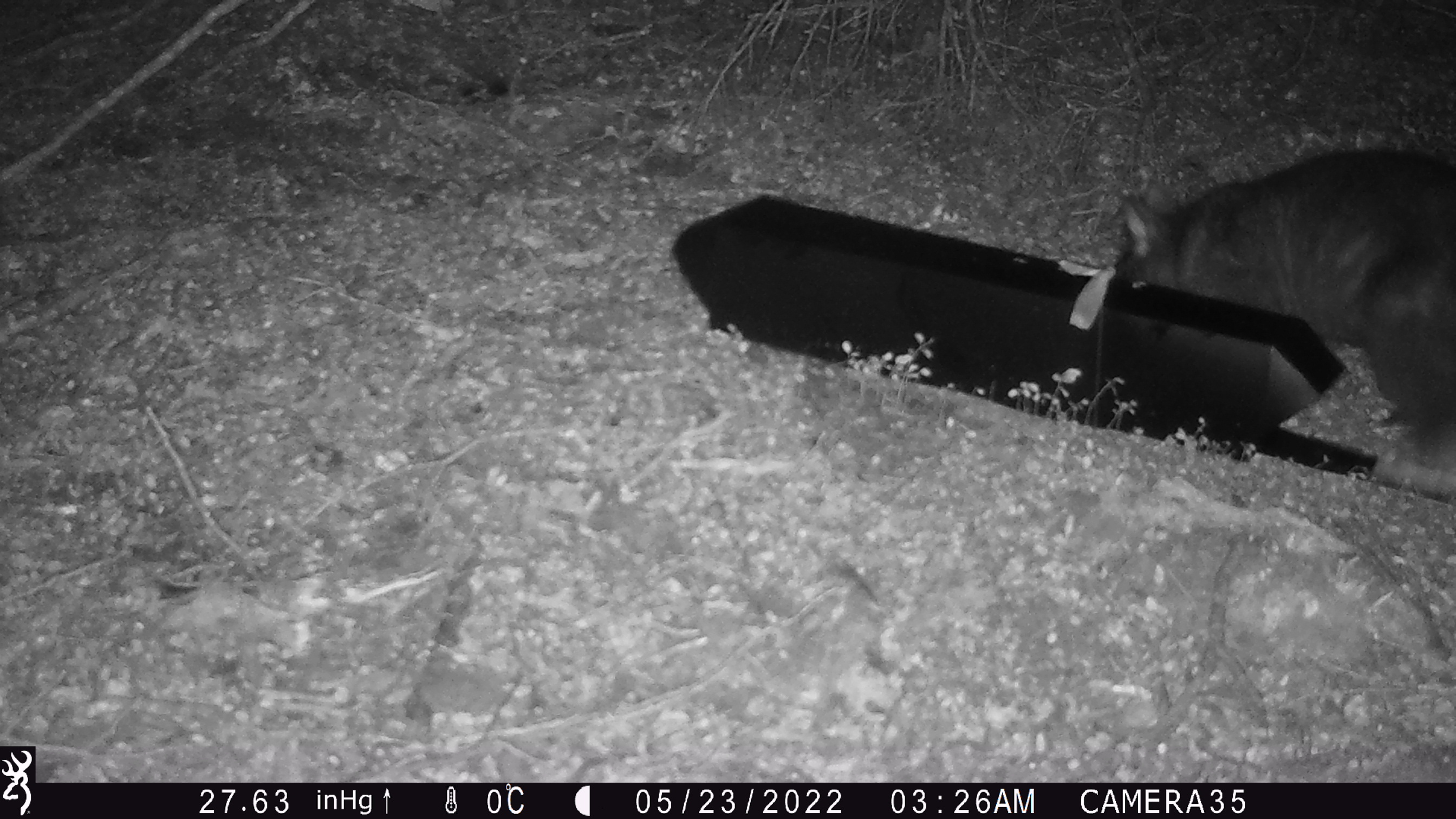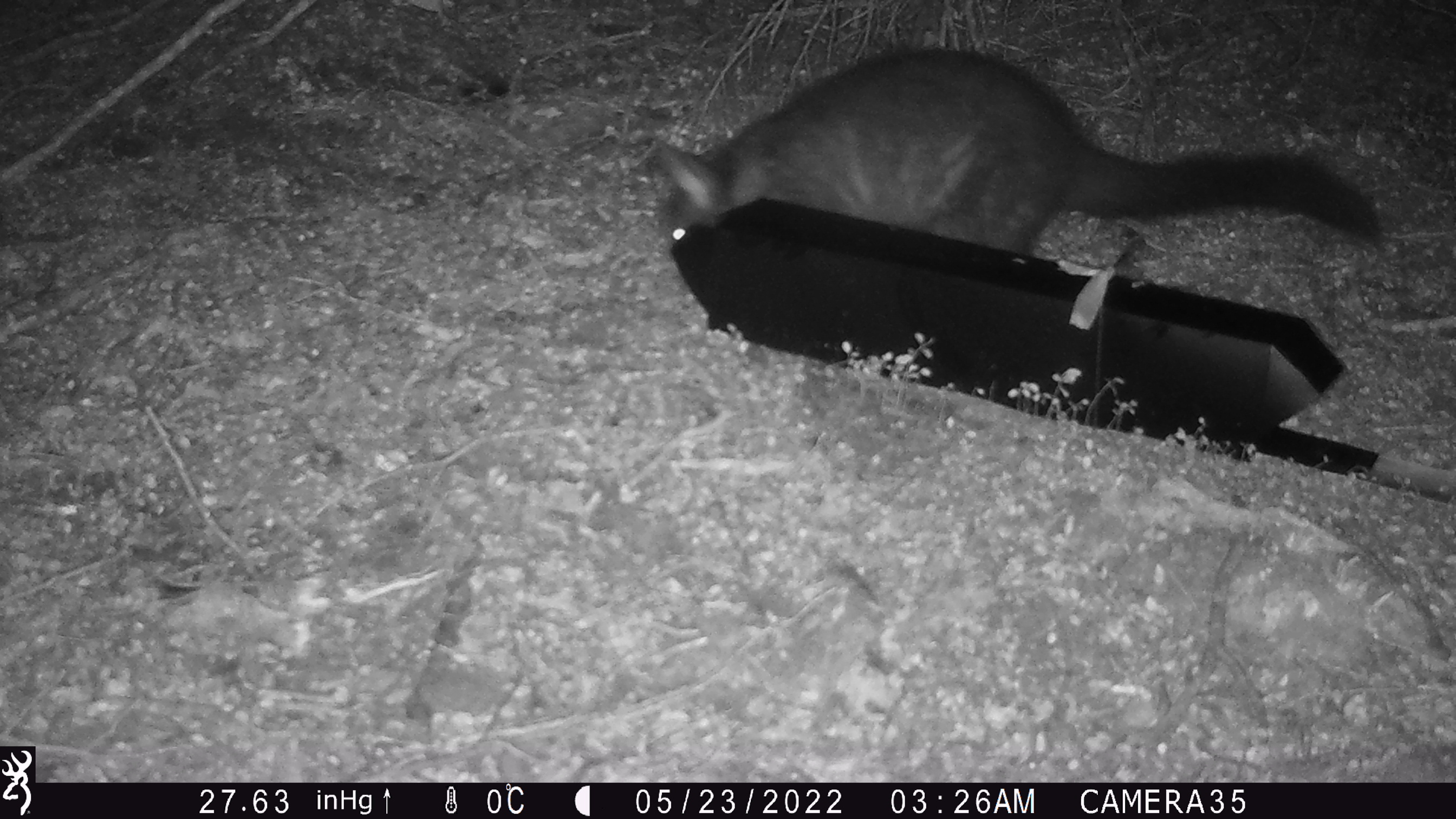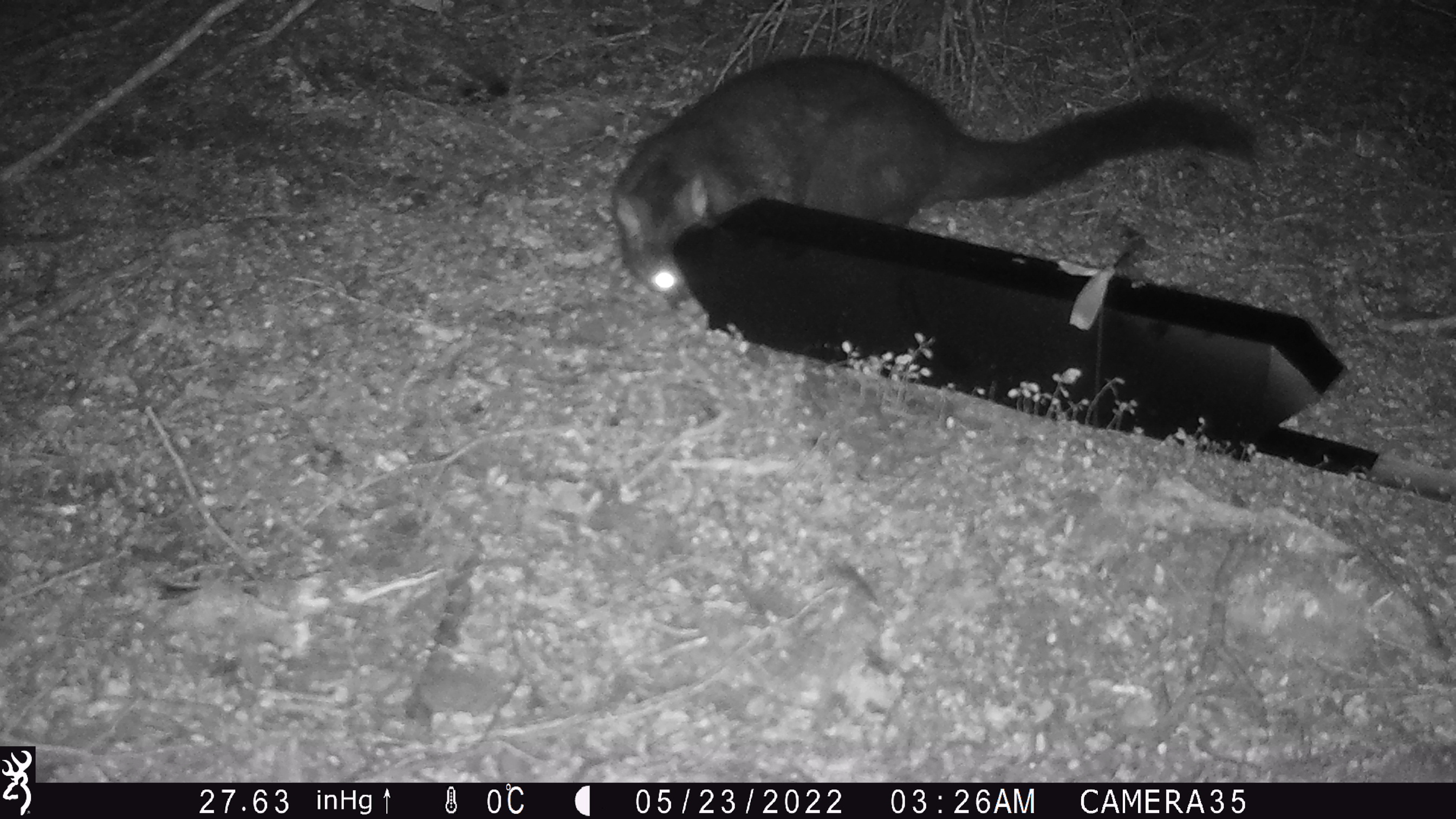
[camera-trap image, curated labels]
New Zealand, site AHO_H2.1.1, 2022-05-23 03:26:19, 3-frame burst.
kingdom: Animalia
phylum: Chordata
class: Mammalia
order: Diprotodontia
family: Phalangeridae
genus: Trichosurus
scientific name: Trichosurus vulpecula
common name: common brushtail possum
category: possum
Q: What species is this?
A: Possum (common brushtail possum) (Trichosurus vulpecula).